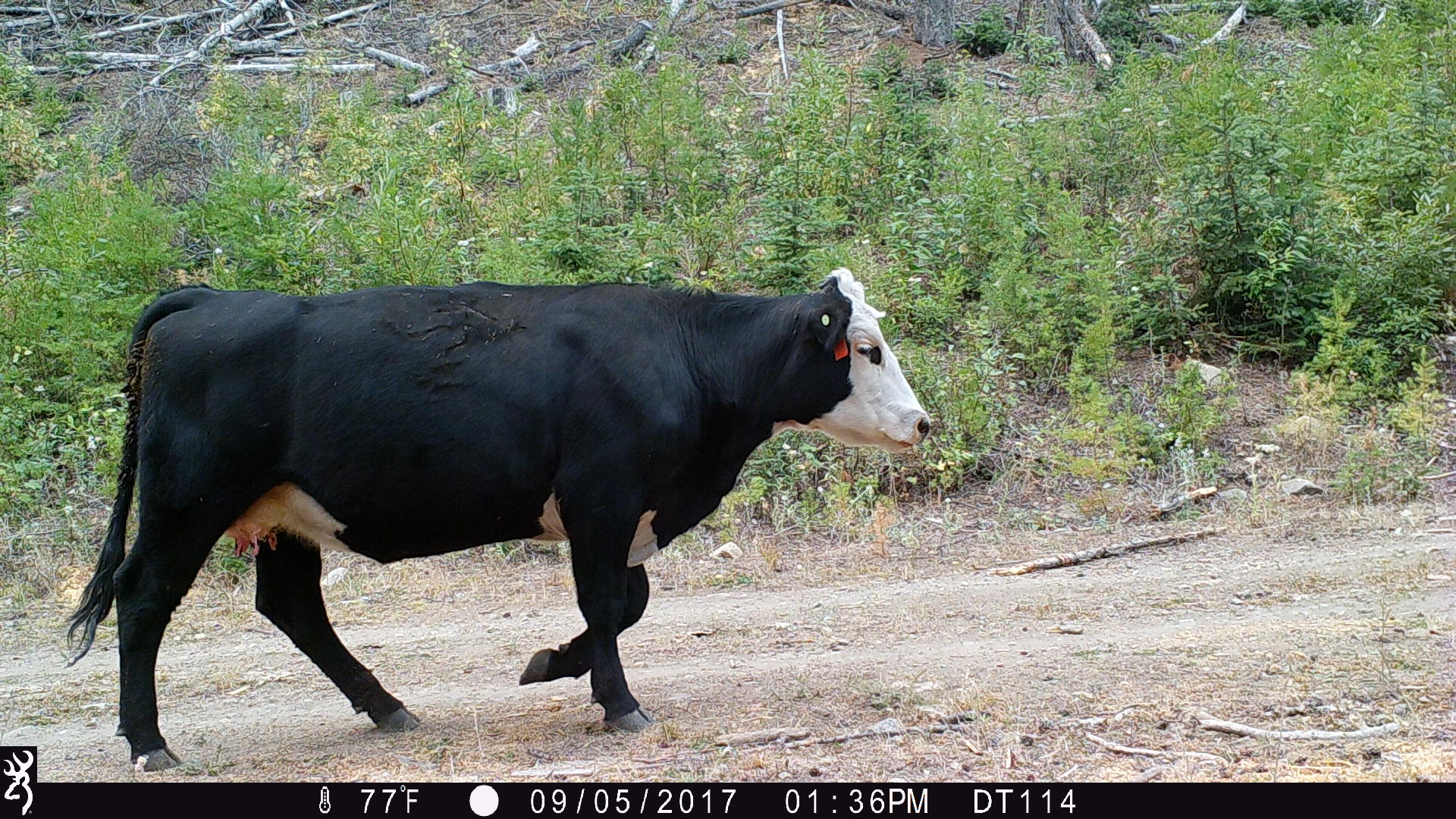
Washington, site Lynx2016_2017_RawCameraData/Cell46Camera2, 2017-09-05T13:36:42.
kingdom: Animalia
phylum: Chordata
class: Mammalia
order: Artiodactyla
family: Bovidae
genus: Bos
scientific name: Bos taurus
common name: domestic cattle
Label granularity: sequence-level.